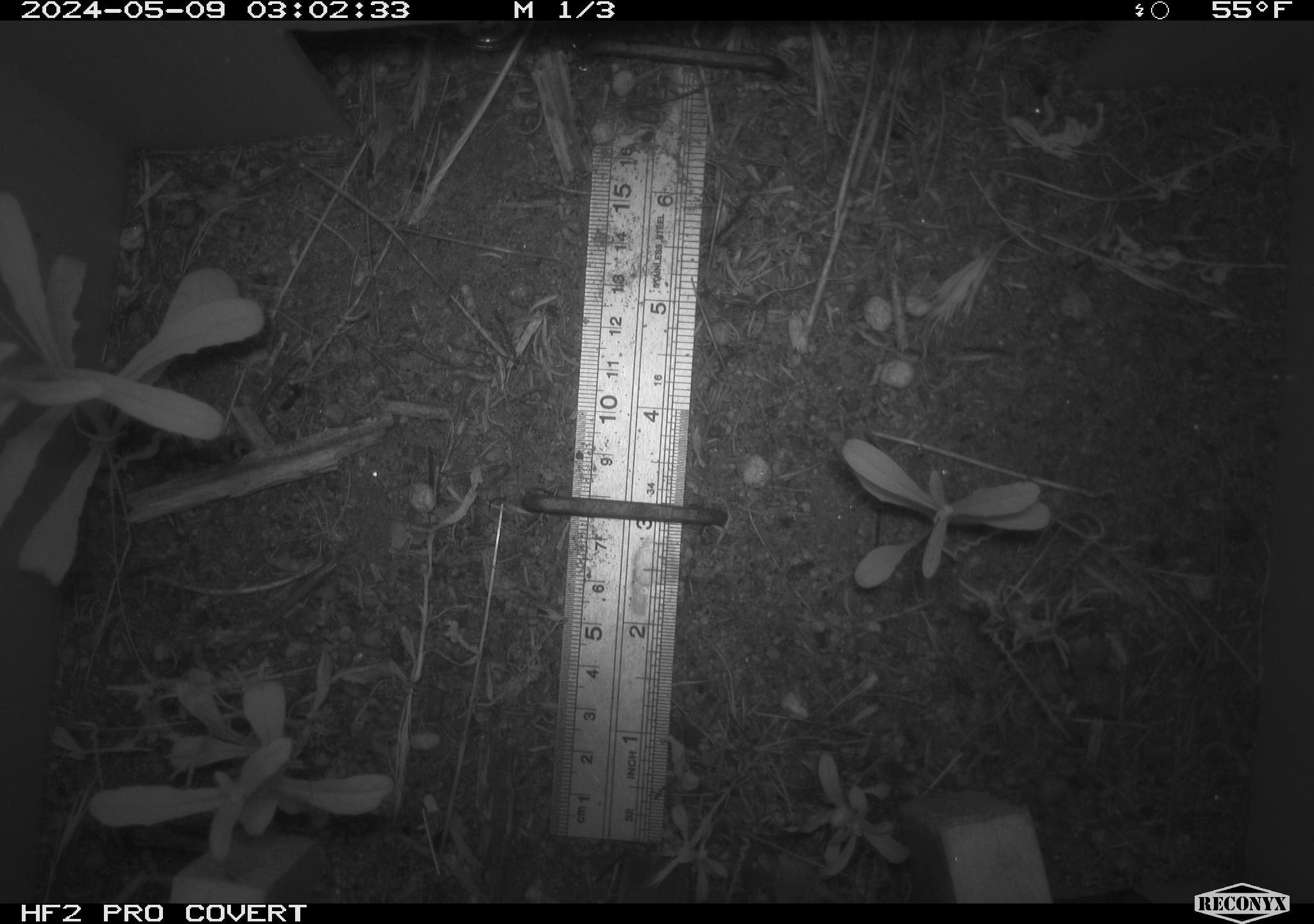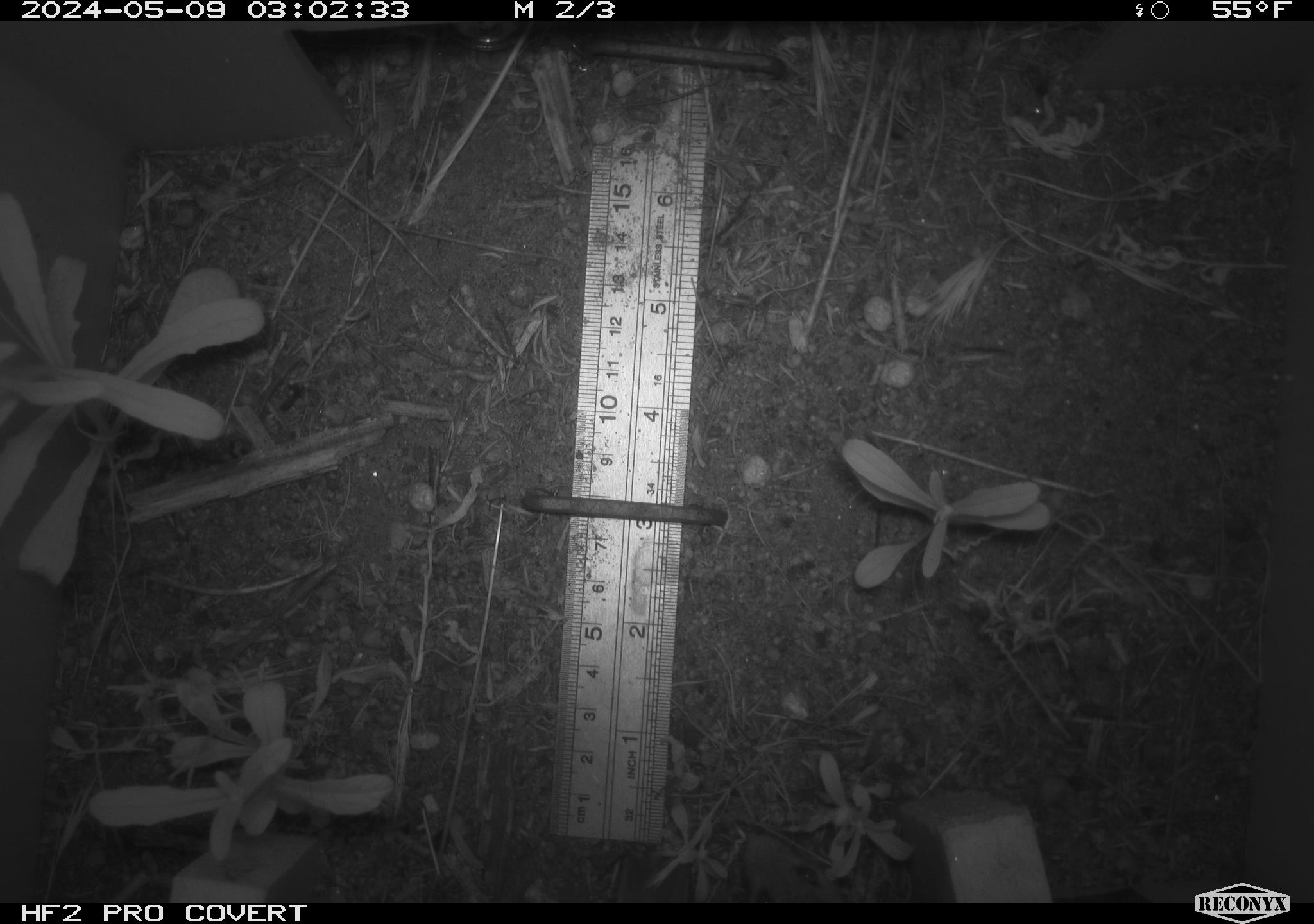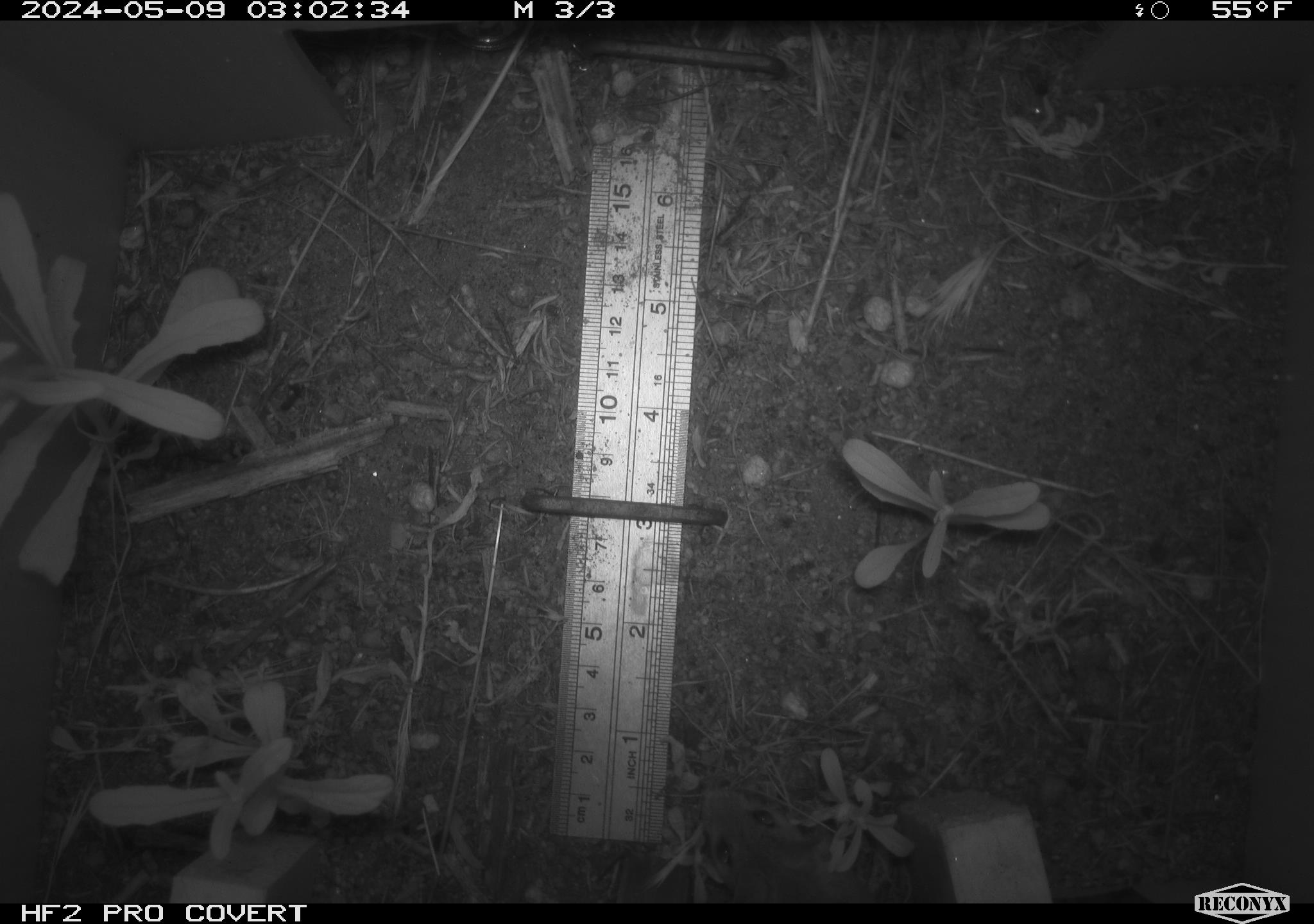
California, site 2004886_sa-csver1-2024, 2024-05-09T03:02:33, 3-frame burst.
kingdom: Animalia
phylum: Chordata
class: Mammalia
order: Rodentia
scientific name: Rodentia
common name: rodent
Rodent (Rodentia).